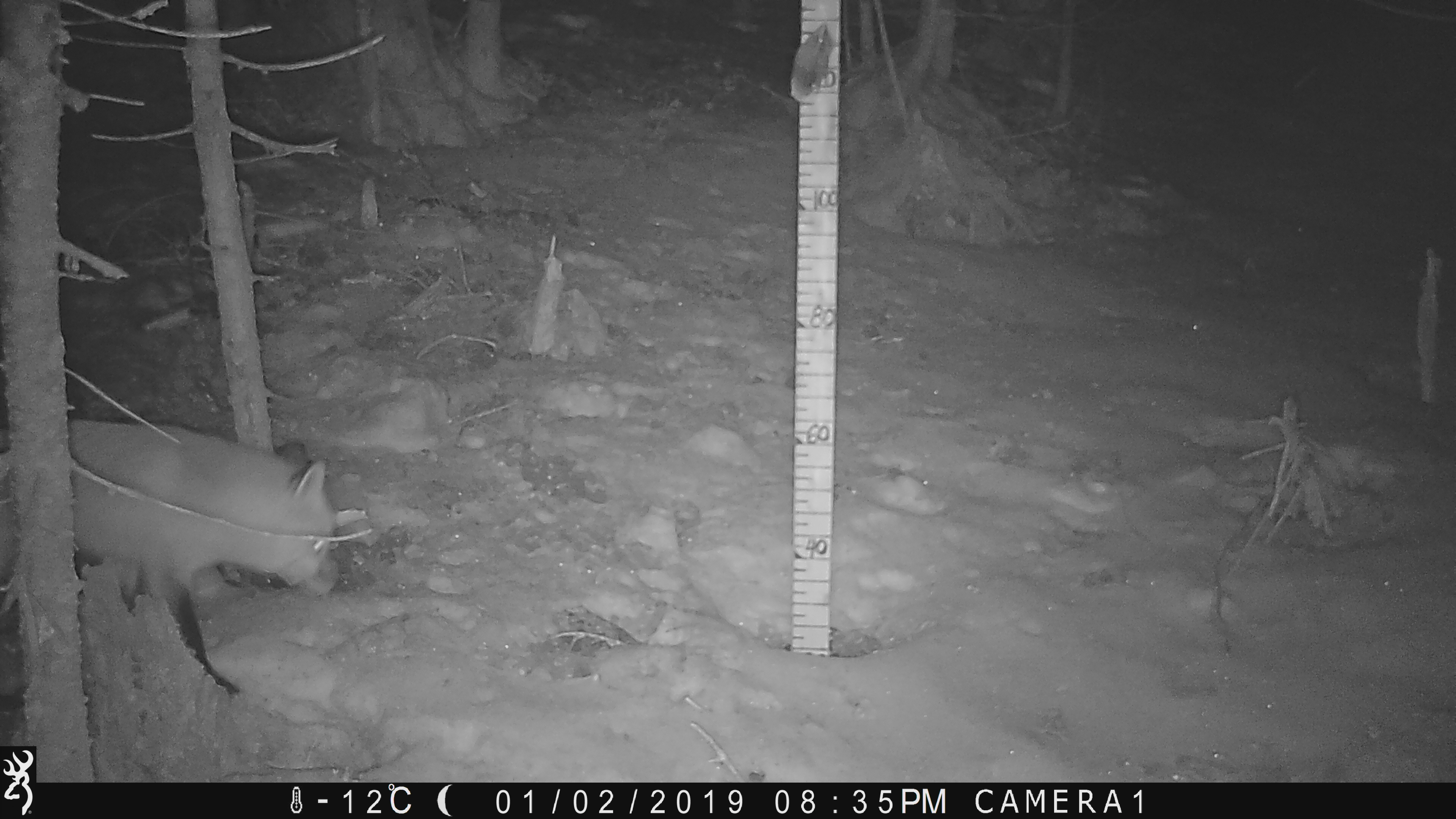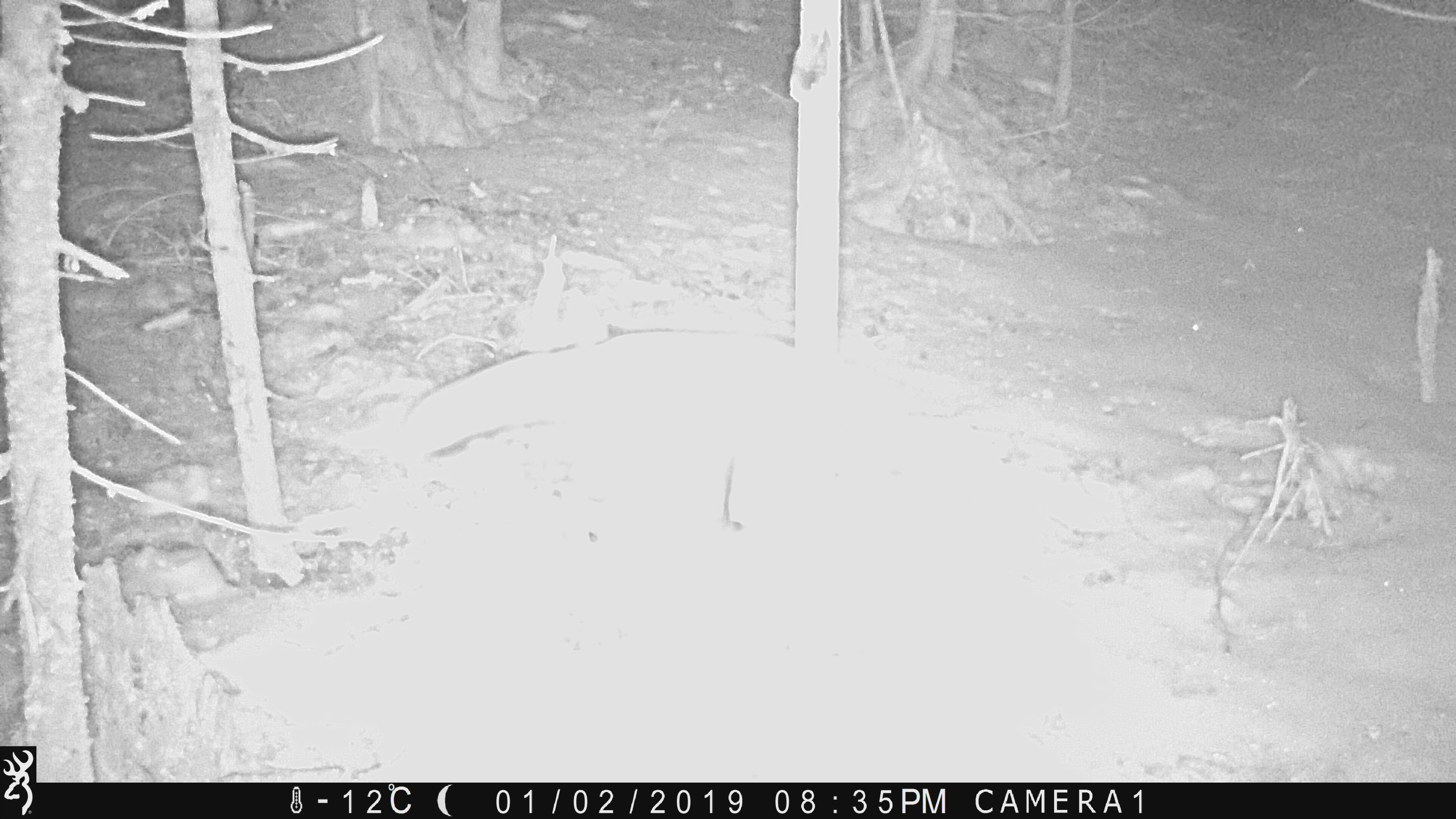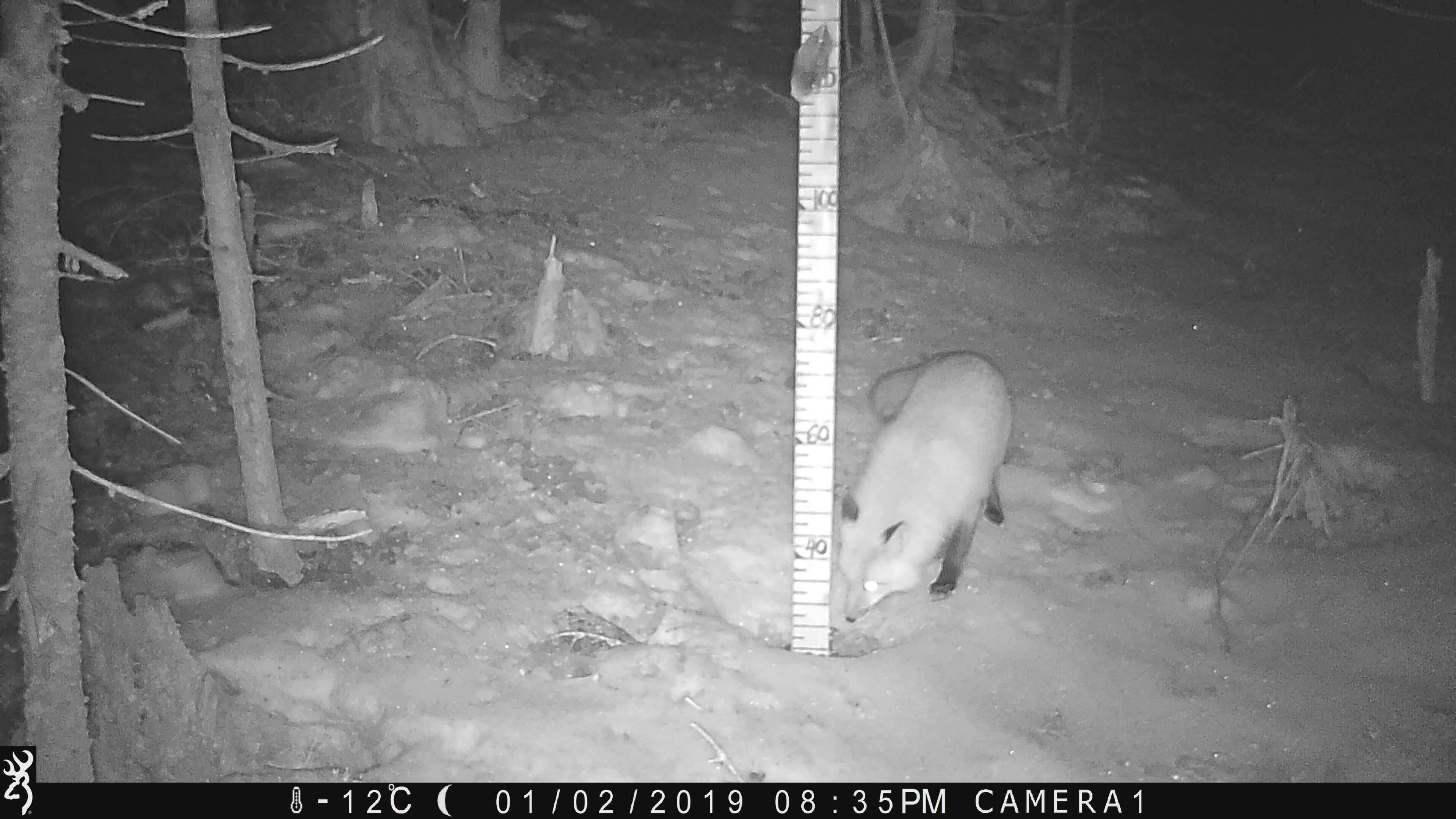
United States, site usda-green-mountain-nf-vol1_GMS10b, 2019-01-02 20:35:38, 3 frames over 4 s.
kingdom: Animalia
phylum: Chordata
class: Mammalia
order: Carnivora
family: Canidae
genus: Vulpes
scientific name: Vulpes vulpes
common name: red fox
Red fox (Vulpes vulpes).